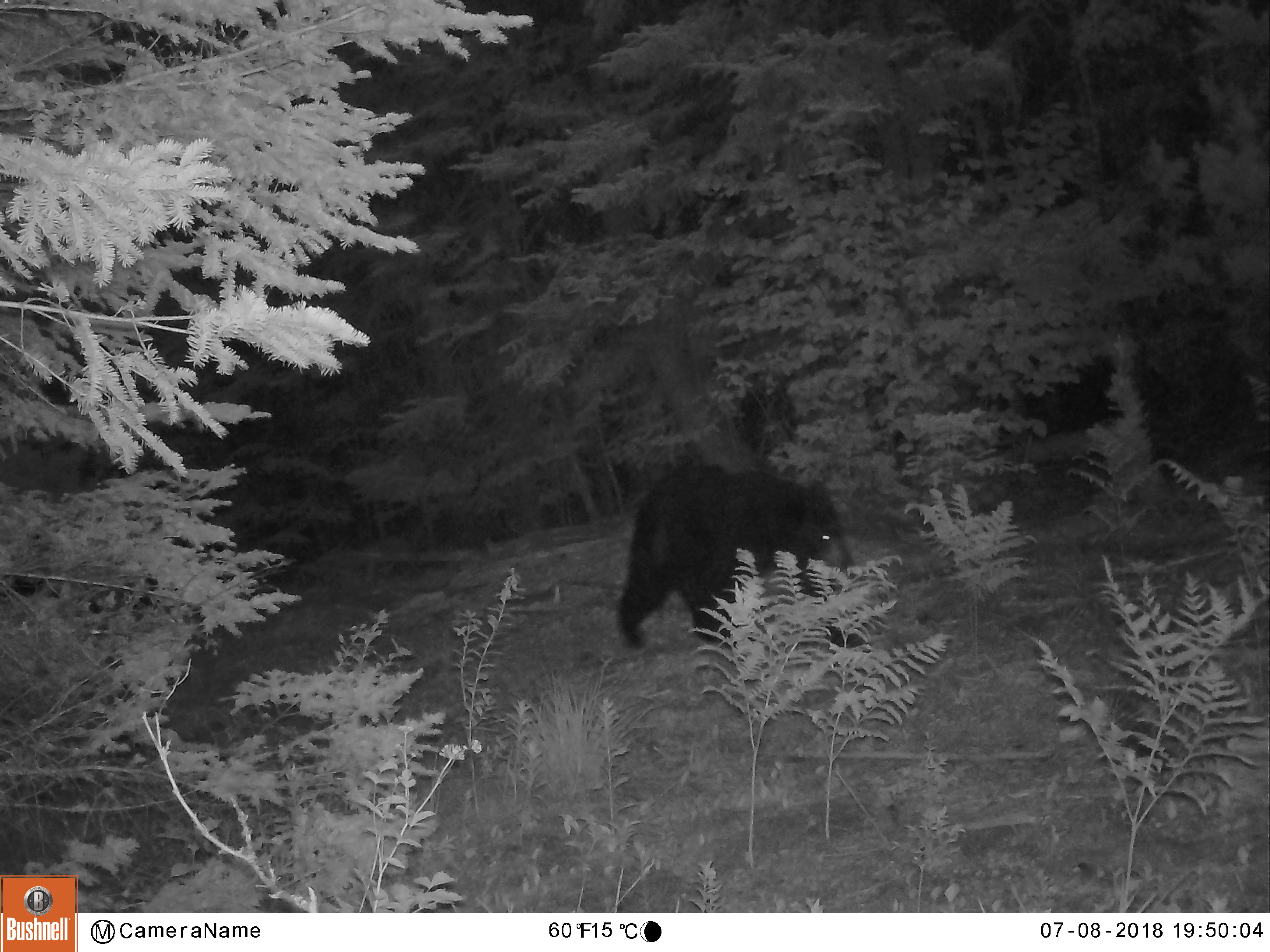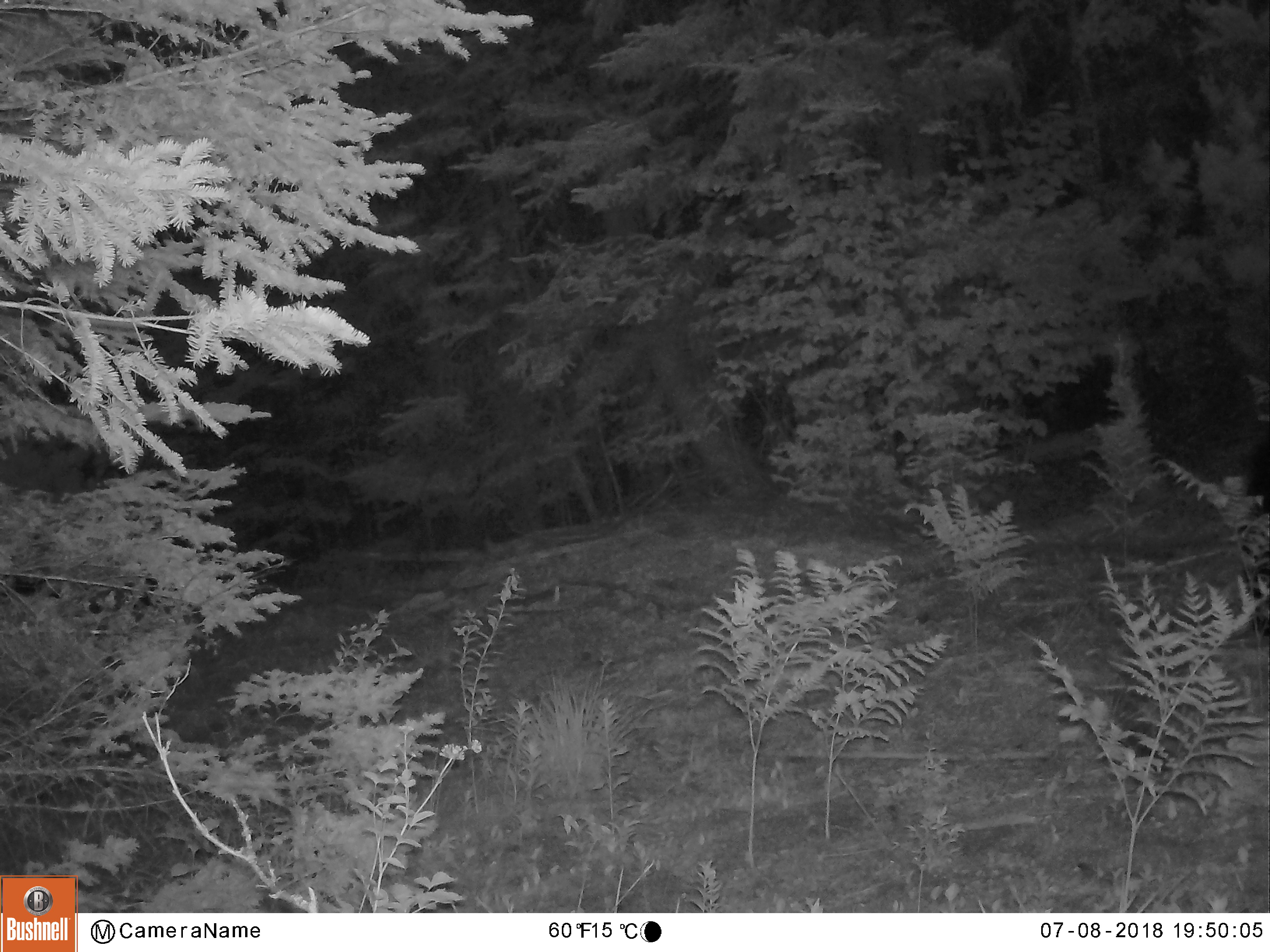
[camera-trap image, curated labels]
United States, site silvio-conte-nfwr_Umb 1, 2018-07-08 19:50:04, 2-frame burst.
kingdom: Animalia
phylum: Chordata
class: Mammalia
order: Carnivora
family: Ursidae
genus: Ursus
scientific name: Ursus americanus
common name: black bear